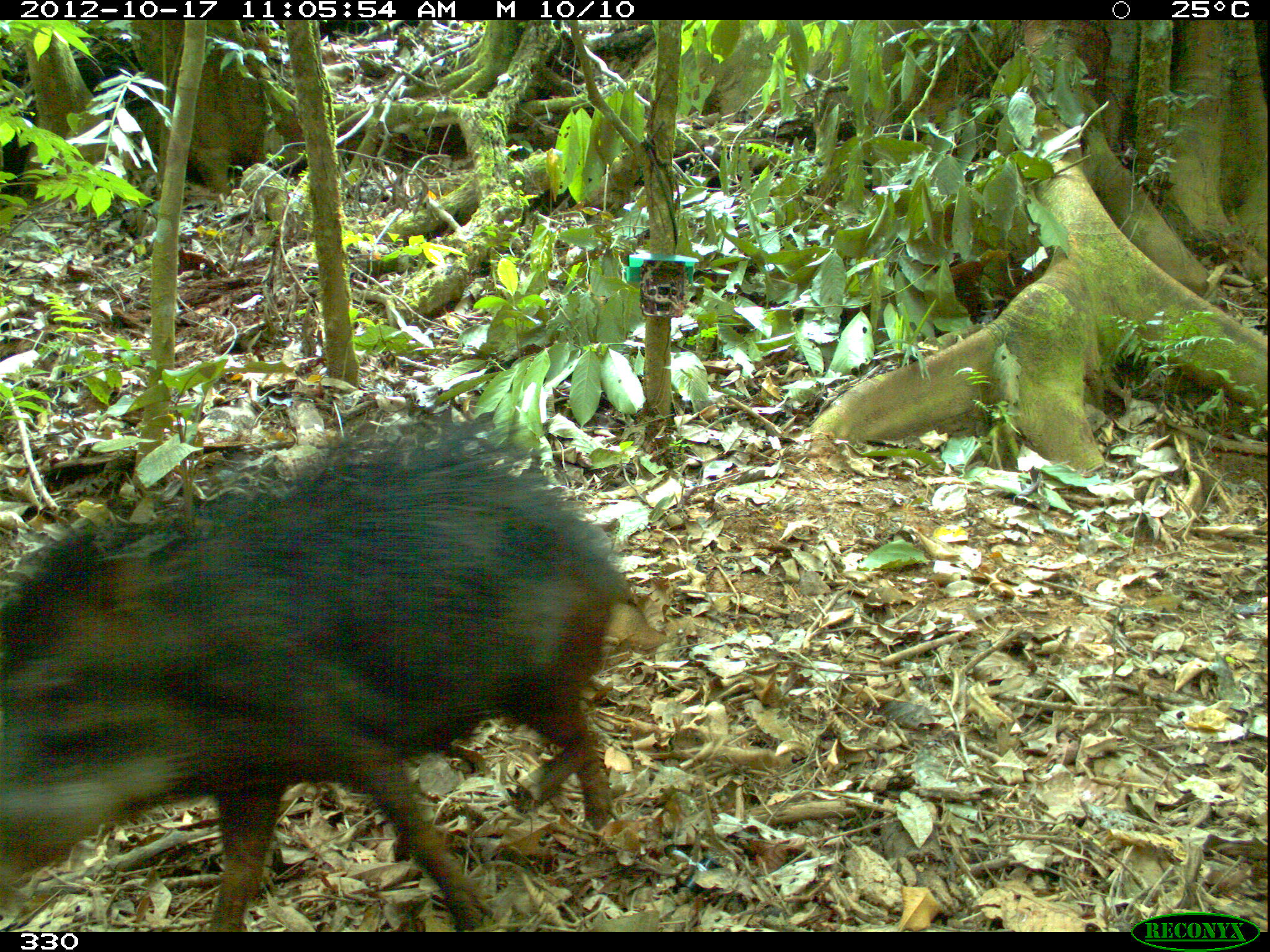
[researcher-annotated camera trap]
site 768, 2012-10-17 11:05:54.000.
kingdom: Animalia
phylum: Chordata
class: Mammalia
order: Artiodactyla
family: Tayassuidae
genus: Tayassu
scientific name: Tayassu pecari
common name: white-lipped peccary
Tayassu pecari (white-lipped peccary).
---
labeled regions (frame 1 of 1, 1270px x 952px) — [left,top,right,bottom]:
tayassu pecari: [0,407,637,931]